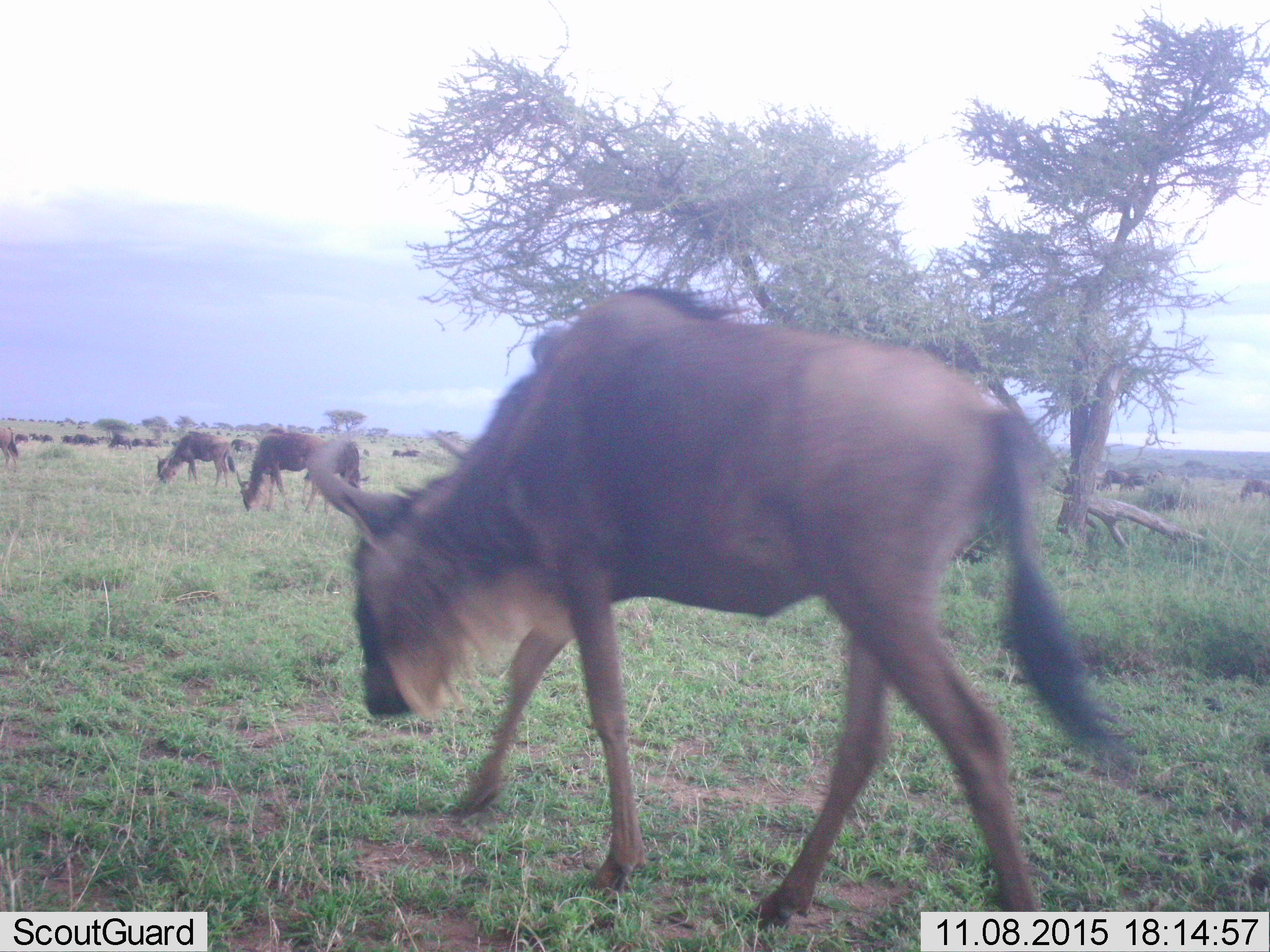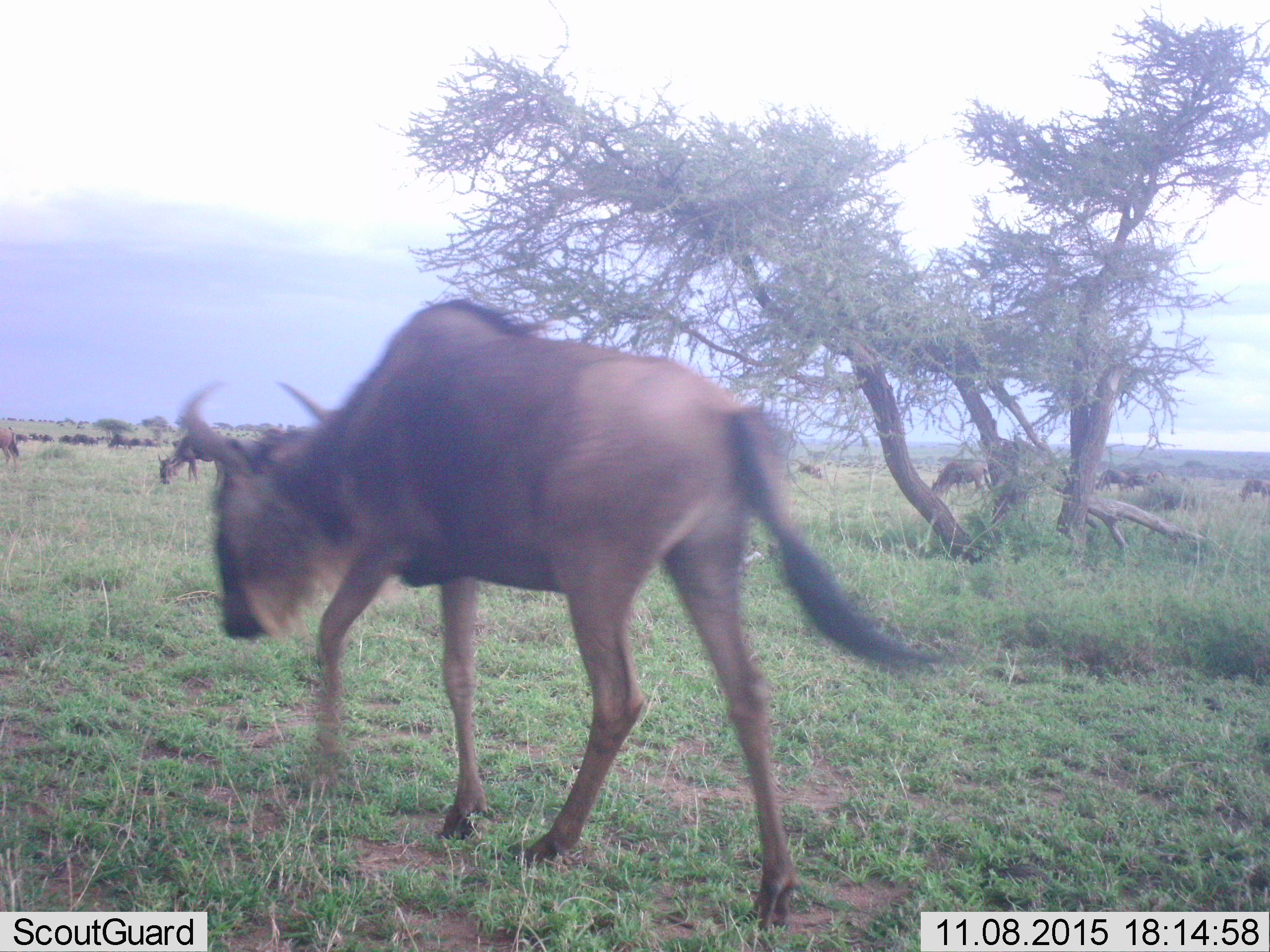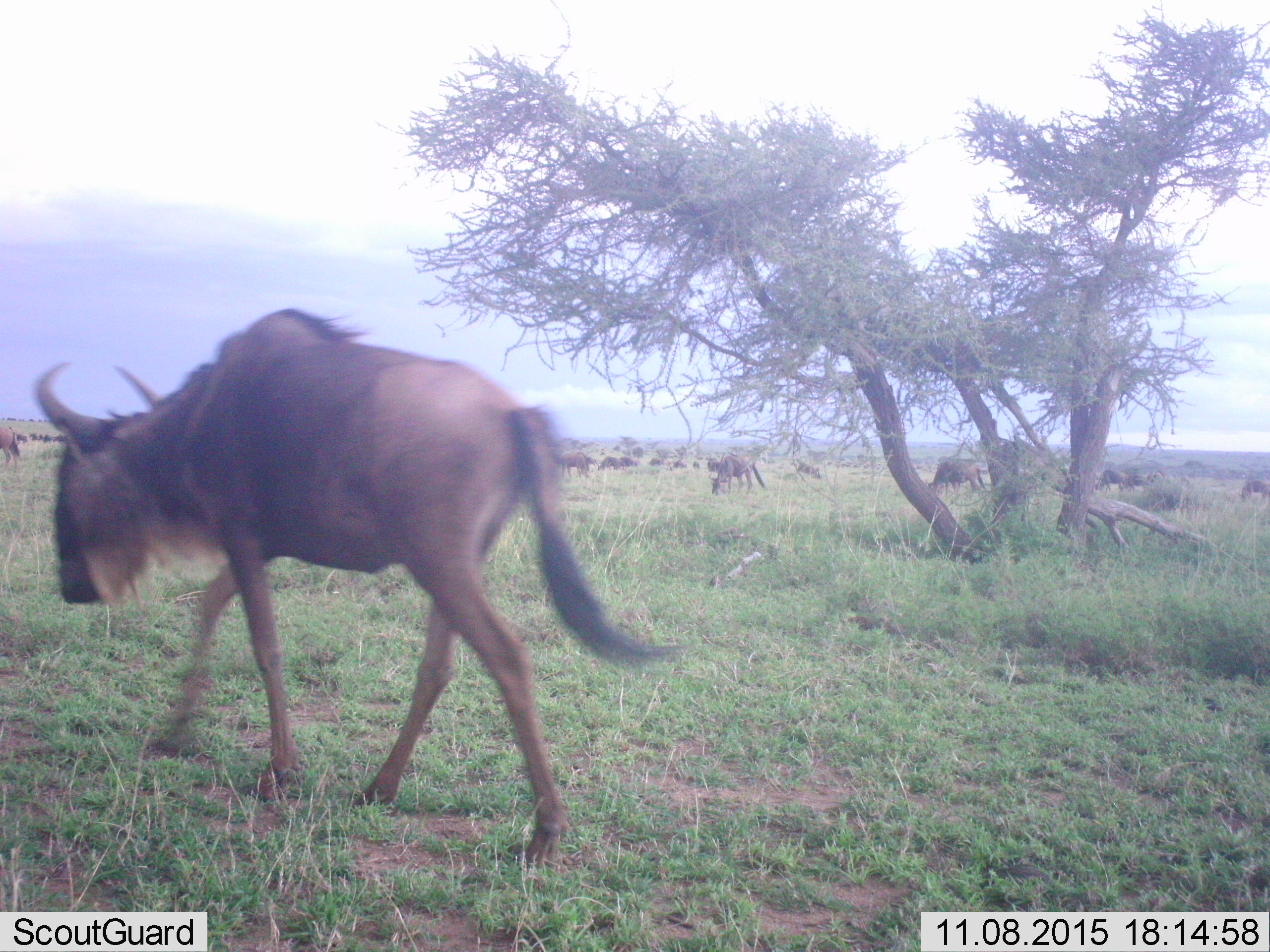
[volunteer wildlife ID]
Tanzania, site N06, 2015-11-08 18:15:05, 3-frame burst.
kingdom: Animalia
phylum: Chordata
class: Mammalia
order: Artiodactyla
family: Bovidae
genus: Connochaetes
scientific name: Connochaetes taurinus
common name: blue wildebeest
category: wildebeest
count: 11-50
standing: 70%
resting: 0%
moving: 70%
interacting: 0%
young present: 10%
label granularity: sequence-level